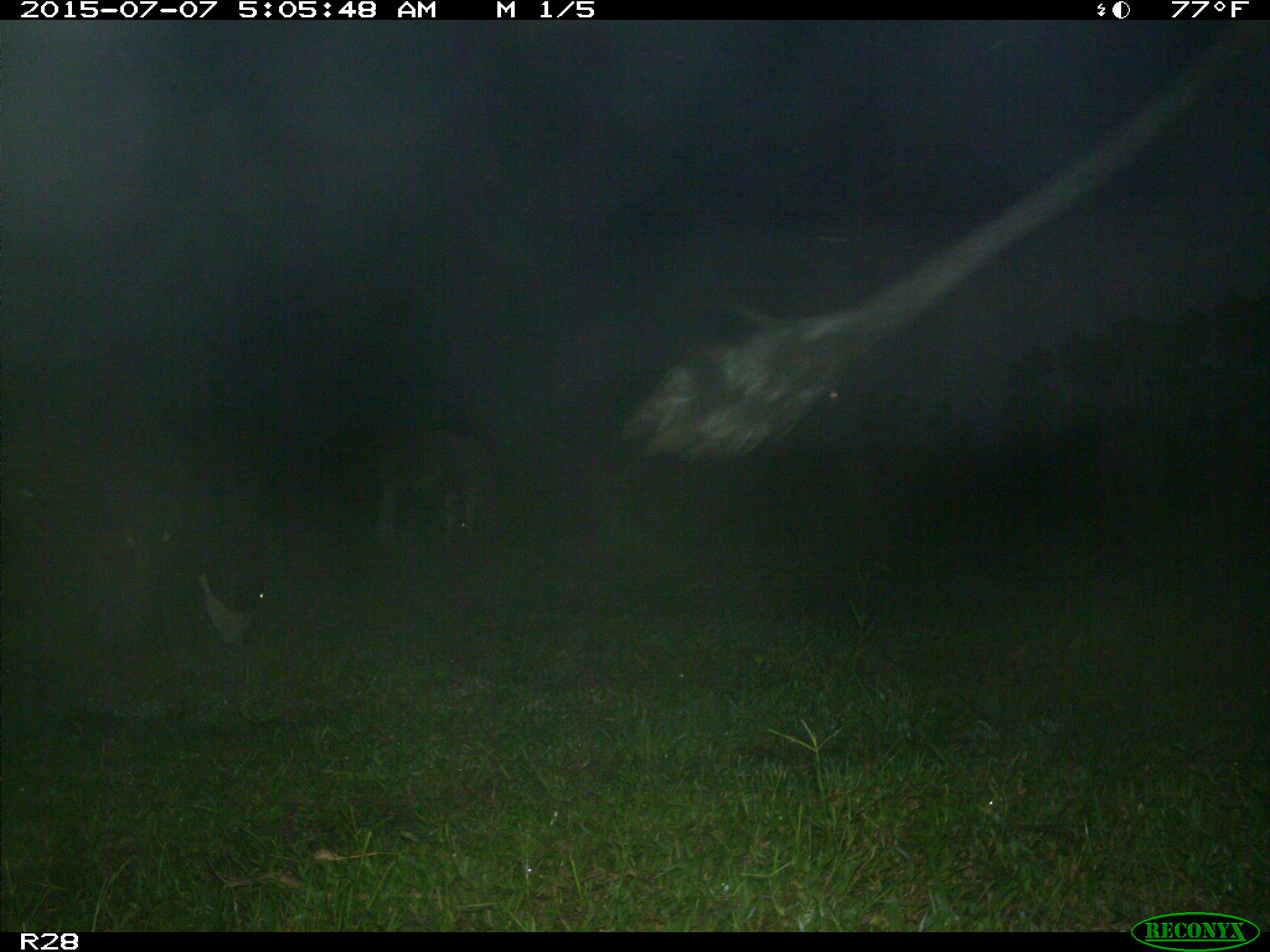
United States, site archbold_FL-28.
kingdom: Animalia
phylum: Chordata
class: Mammalia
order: Artiodactyla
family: Bovidae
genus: Bos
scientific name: Bos taurus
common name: domestic cow